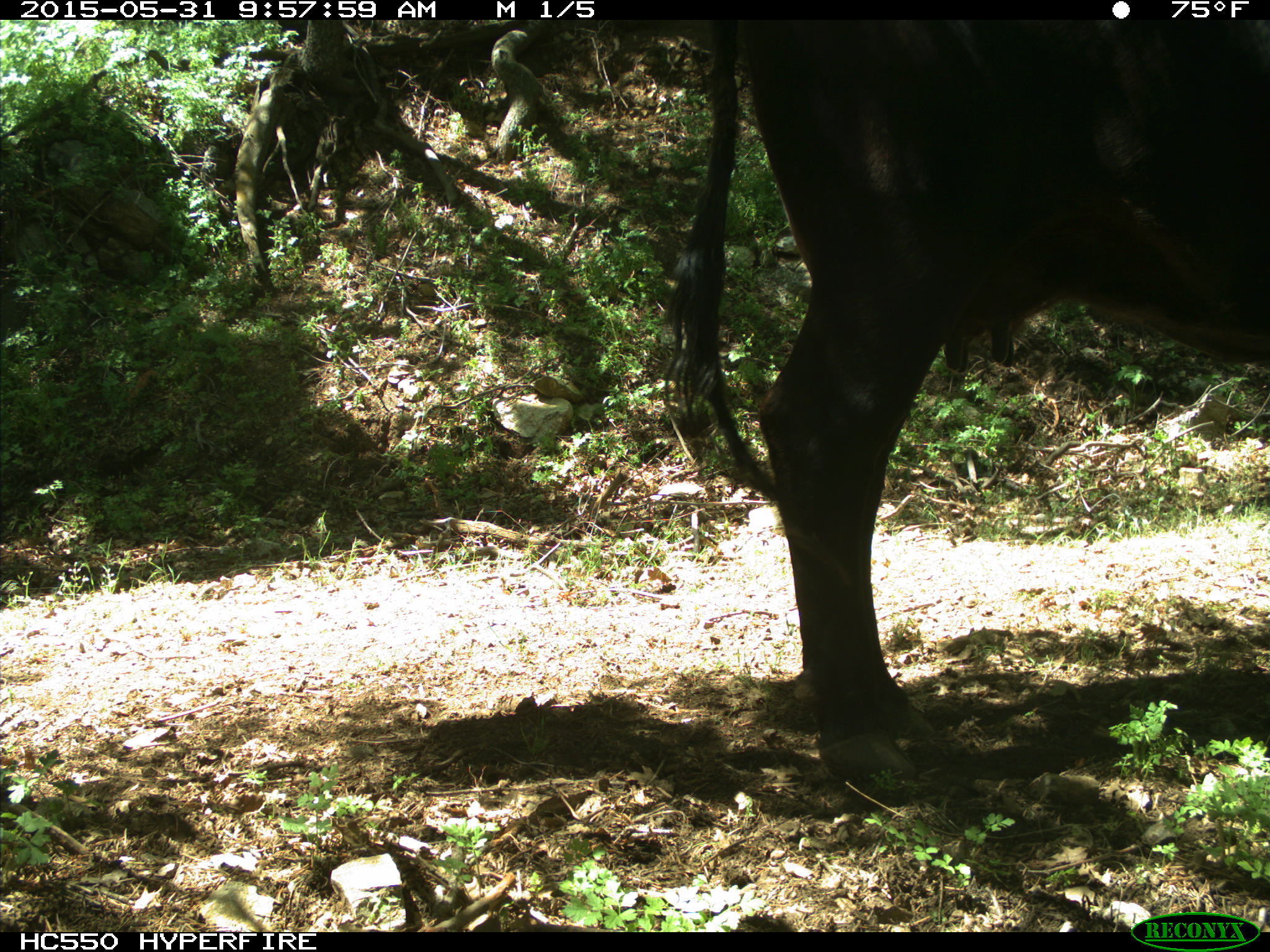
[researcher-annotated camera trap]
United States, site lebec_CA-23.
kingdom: Animalia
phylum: Chordata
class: Mammalia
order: Artiodactyla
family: Bovidae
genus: Bos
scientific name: Bos taurus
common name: domestic cow